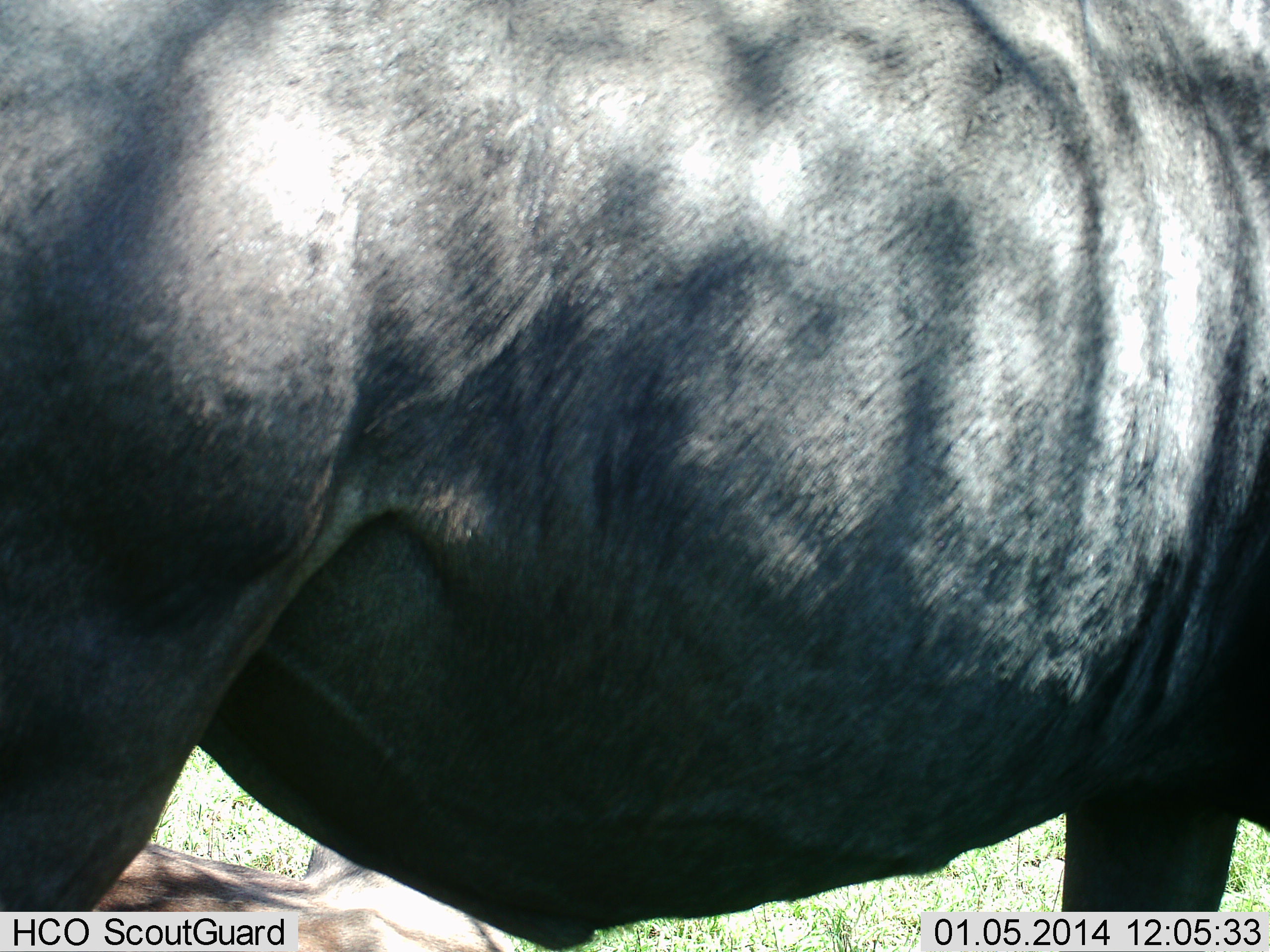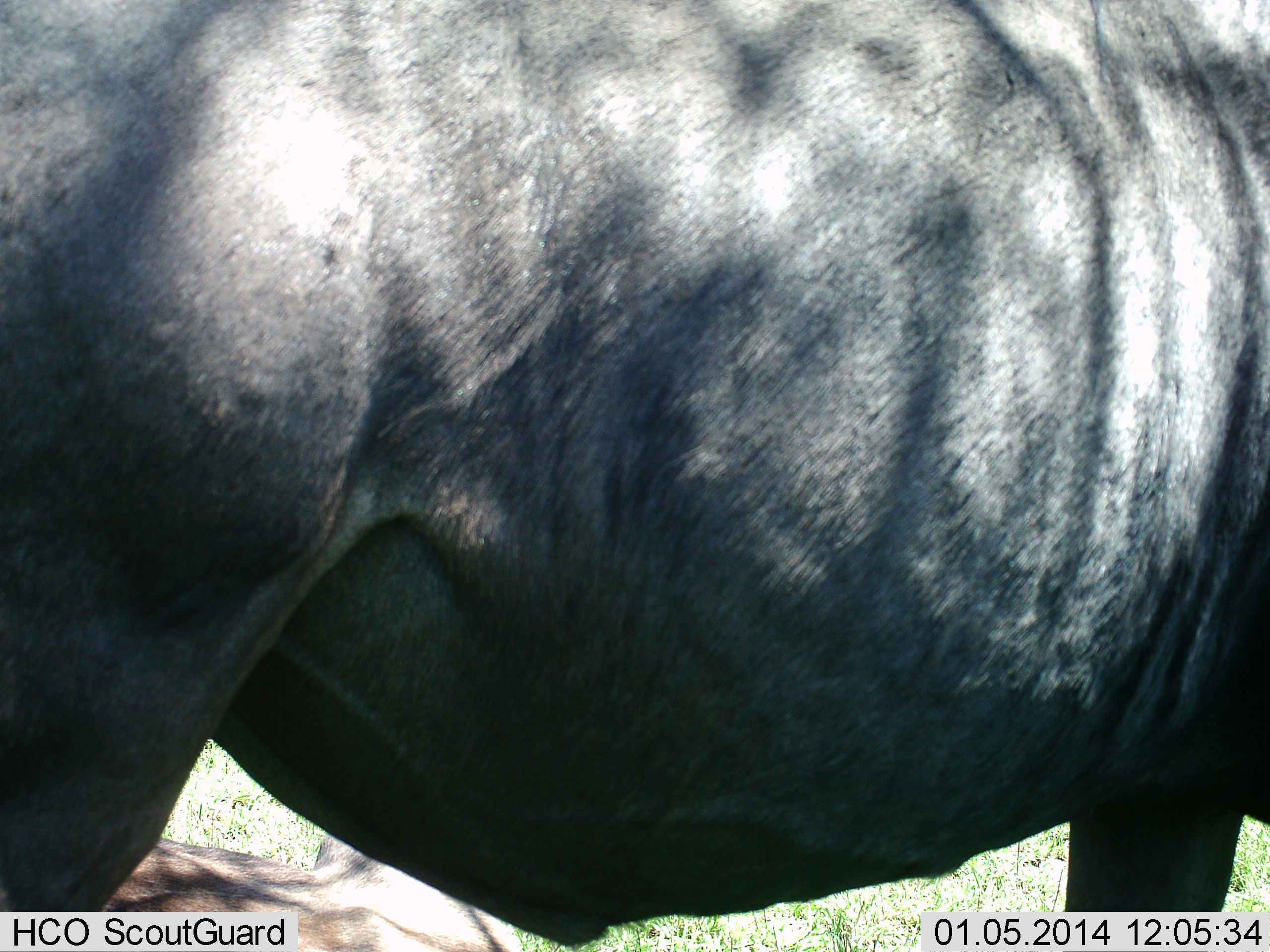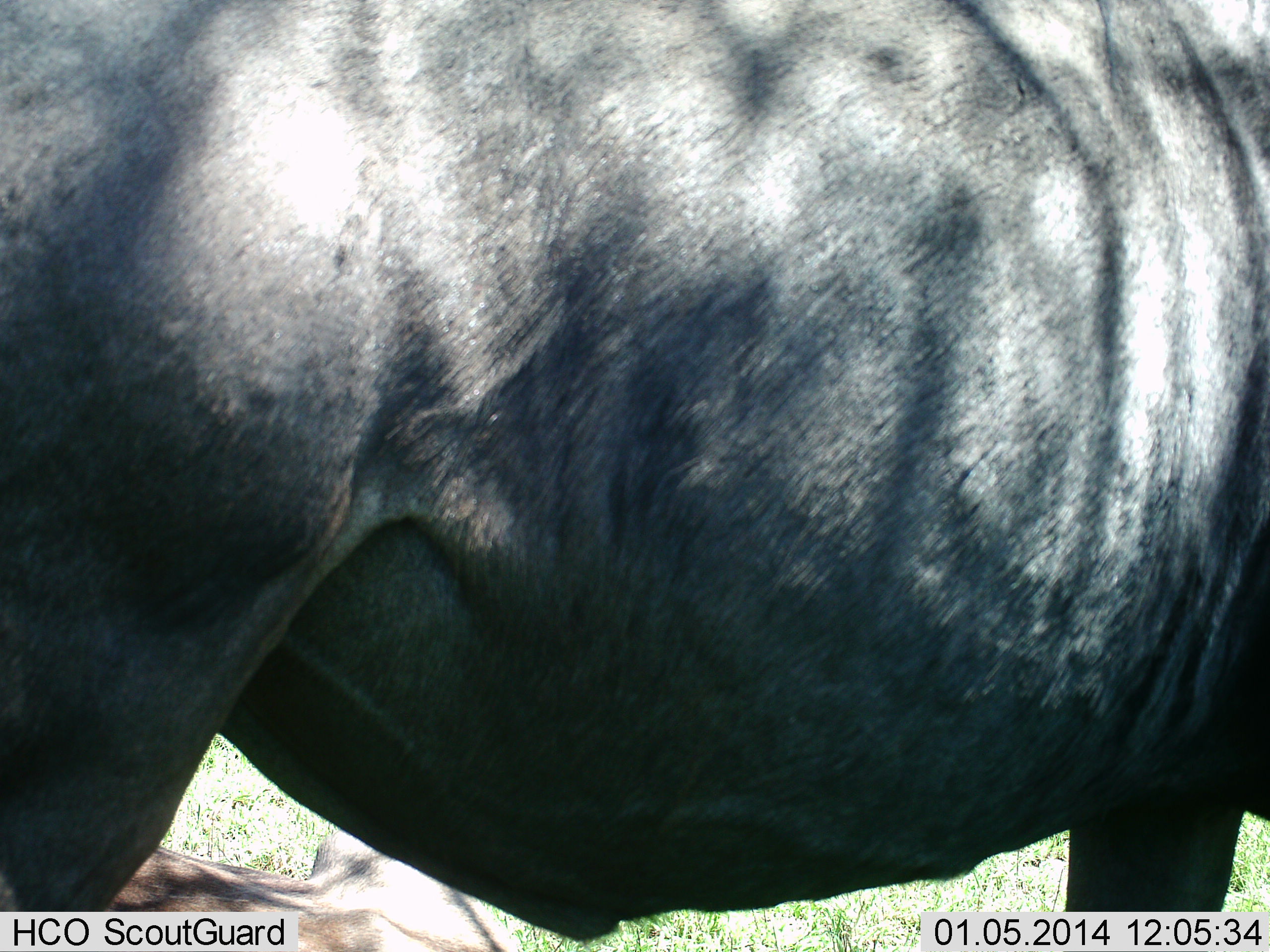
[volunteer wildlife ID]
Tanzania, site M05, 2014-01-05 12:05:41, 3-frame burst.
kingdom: Animalia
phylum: Chordata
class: Mammalia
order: Artiodactyla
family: Bovidae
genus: Connochaetes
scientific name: Connochaetes taurinus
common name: blue wildebeest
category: wildebeest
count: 2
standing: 100%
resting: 60%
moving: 10%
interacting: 0%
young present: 0%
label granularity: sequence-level